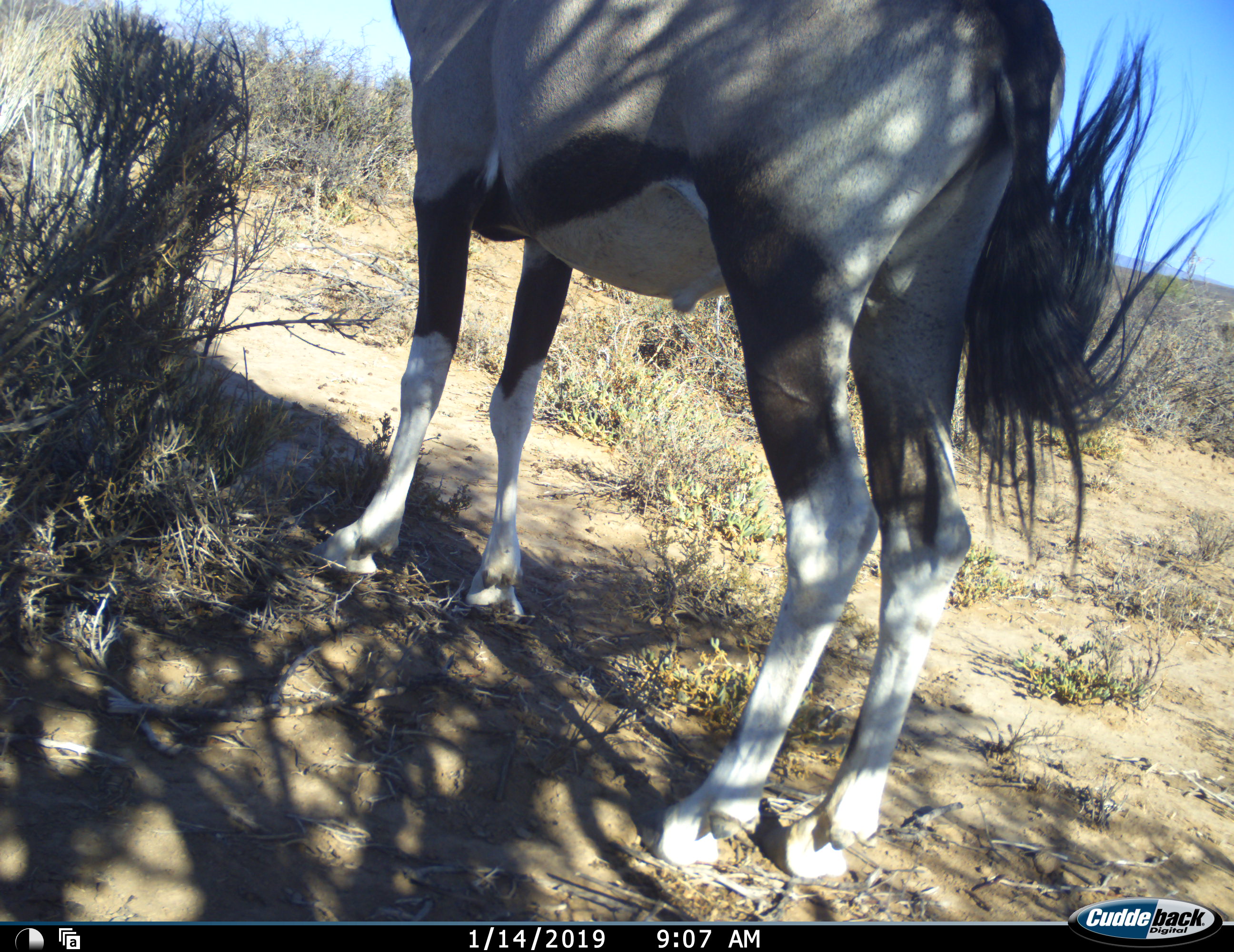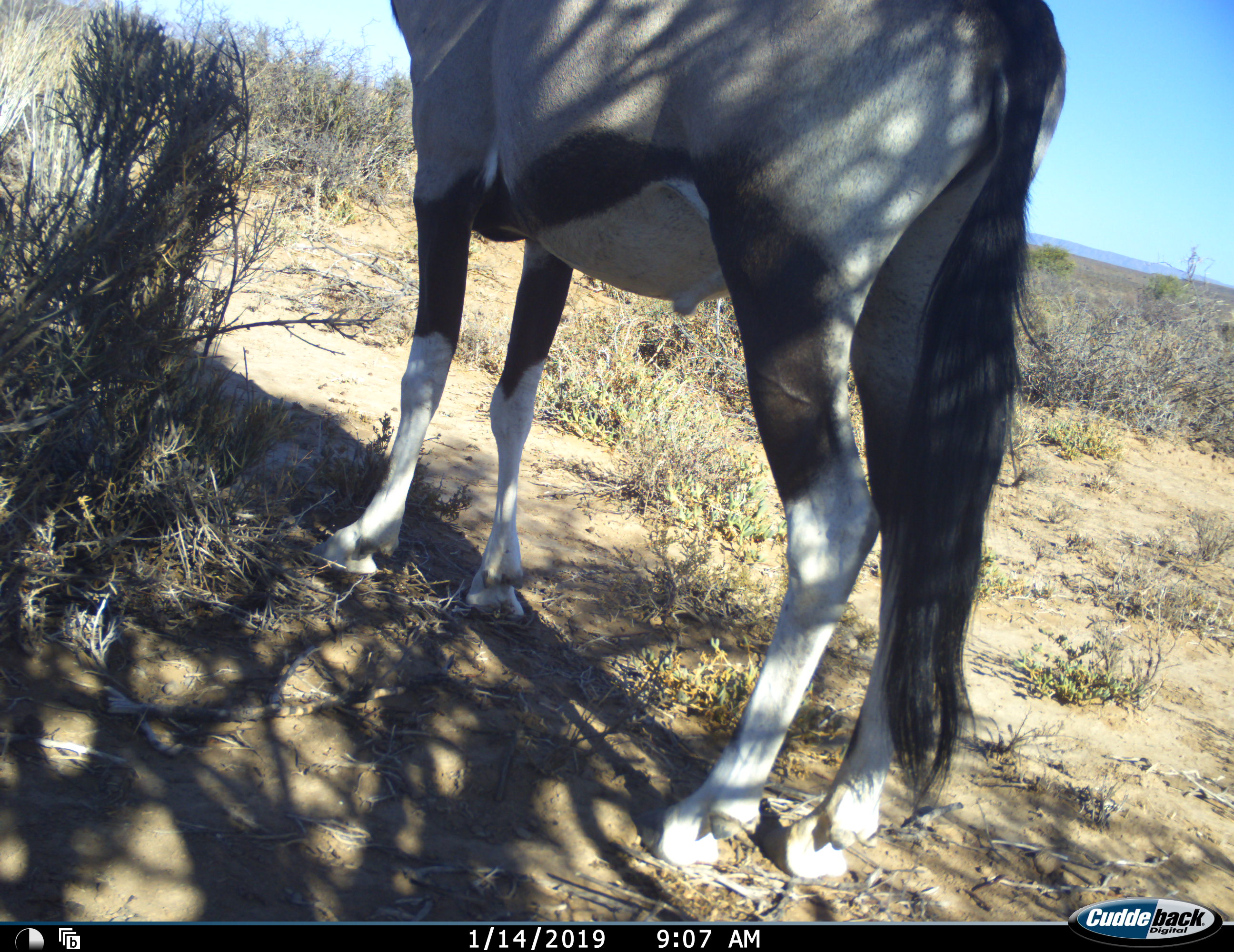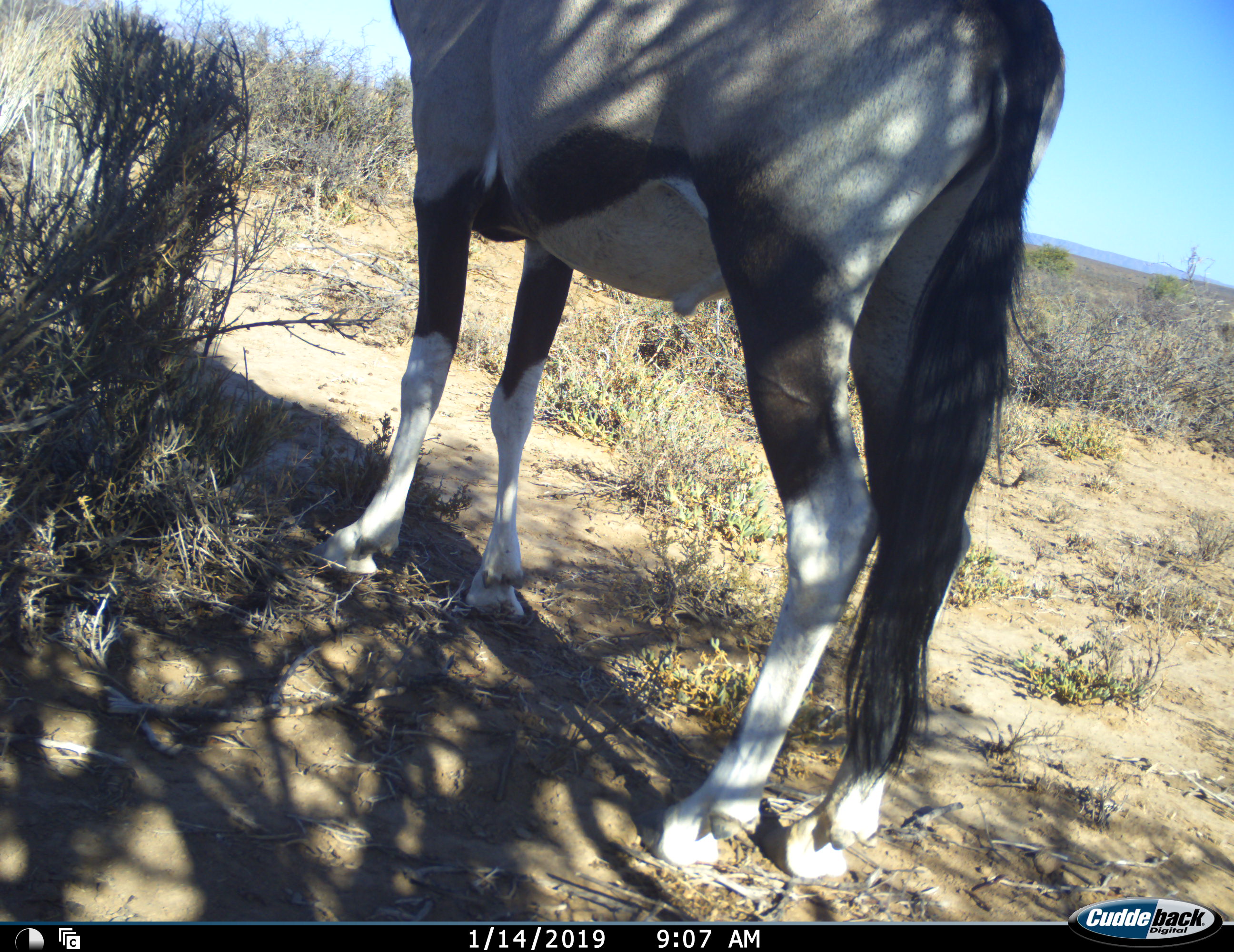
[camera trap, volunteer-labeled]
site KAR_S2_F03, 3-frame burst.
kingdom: Animalia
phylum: Chordata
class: Mammalia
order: Artiodactyla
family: Bovidae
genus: Oryx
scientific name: Oryx gazella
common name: gemsbok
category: oryx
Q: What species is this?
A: Oryx (gemsbok) (Oryx gazella).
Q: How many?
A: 1.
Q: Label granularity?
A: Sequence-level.